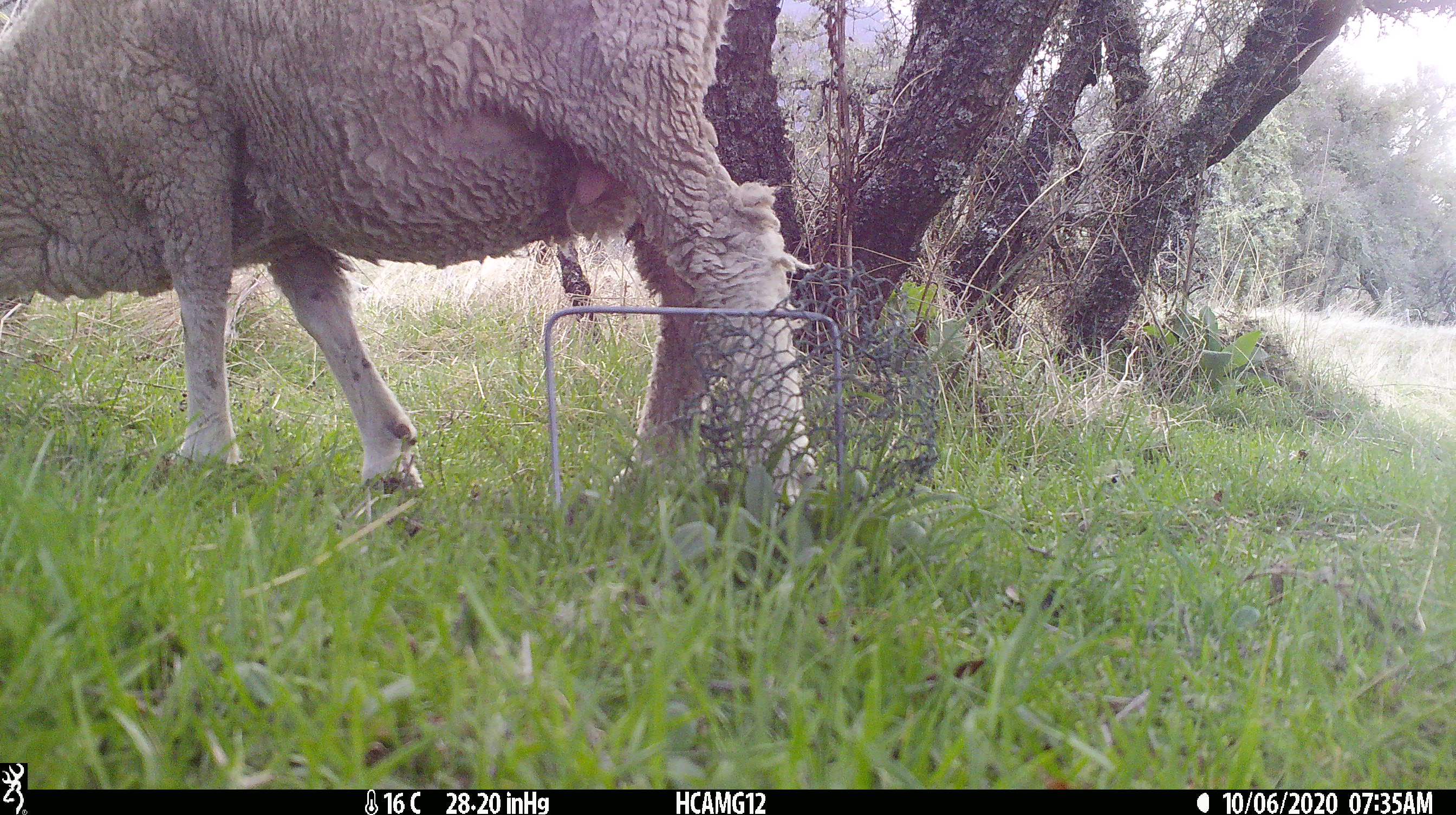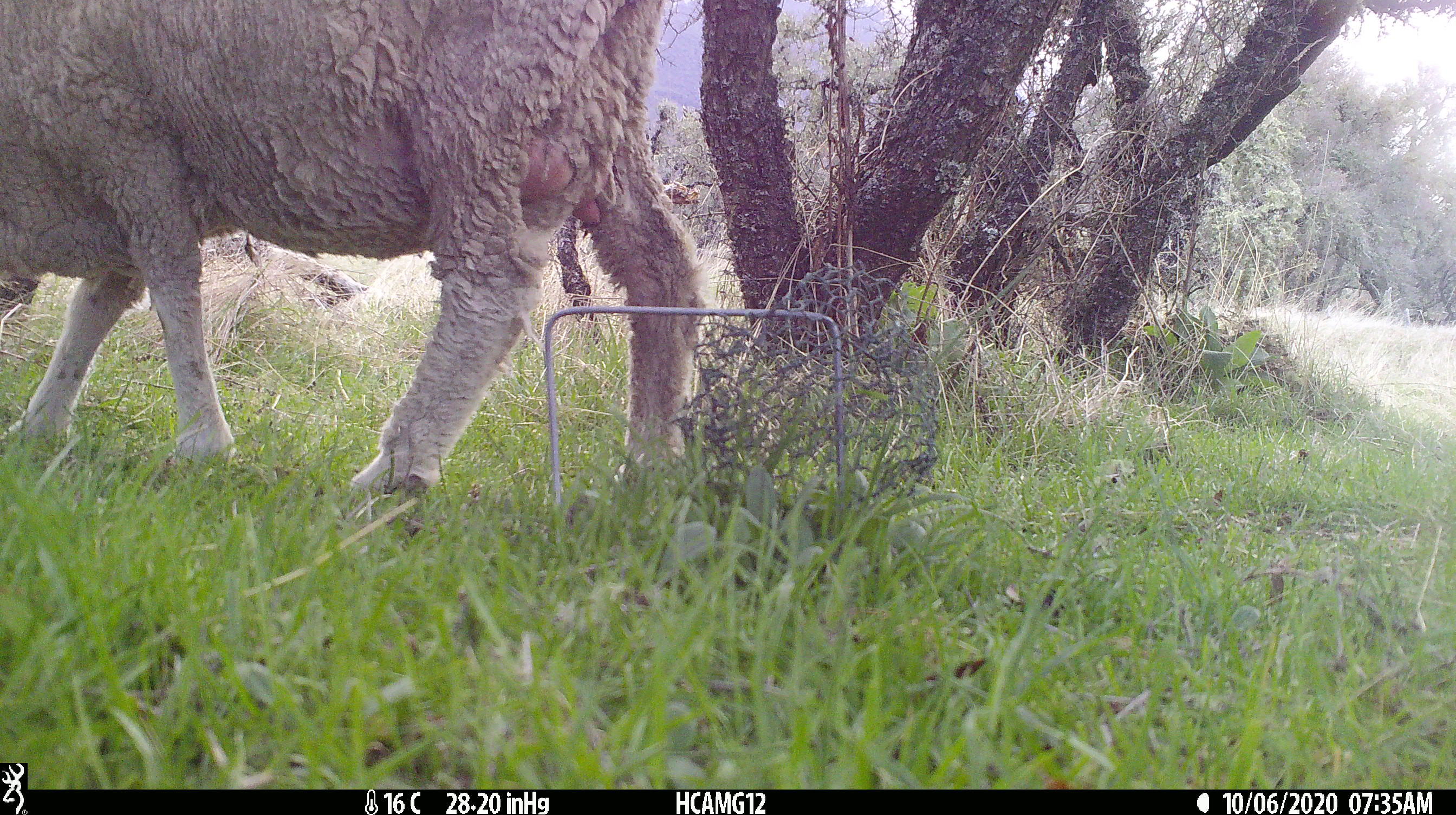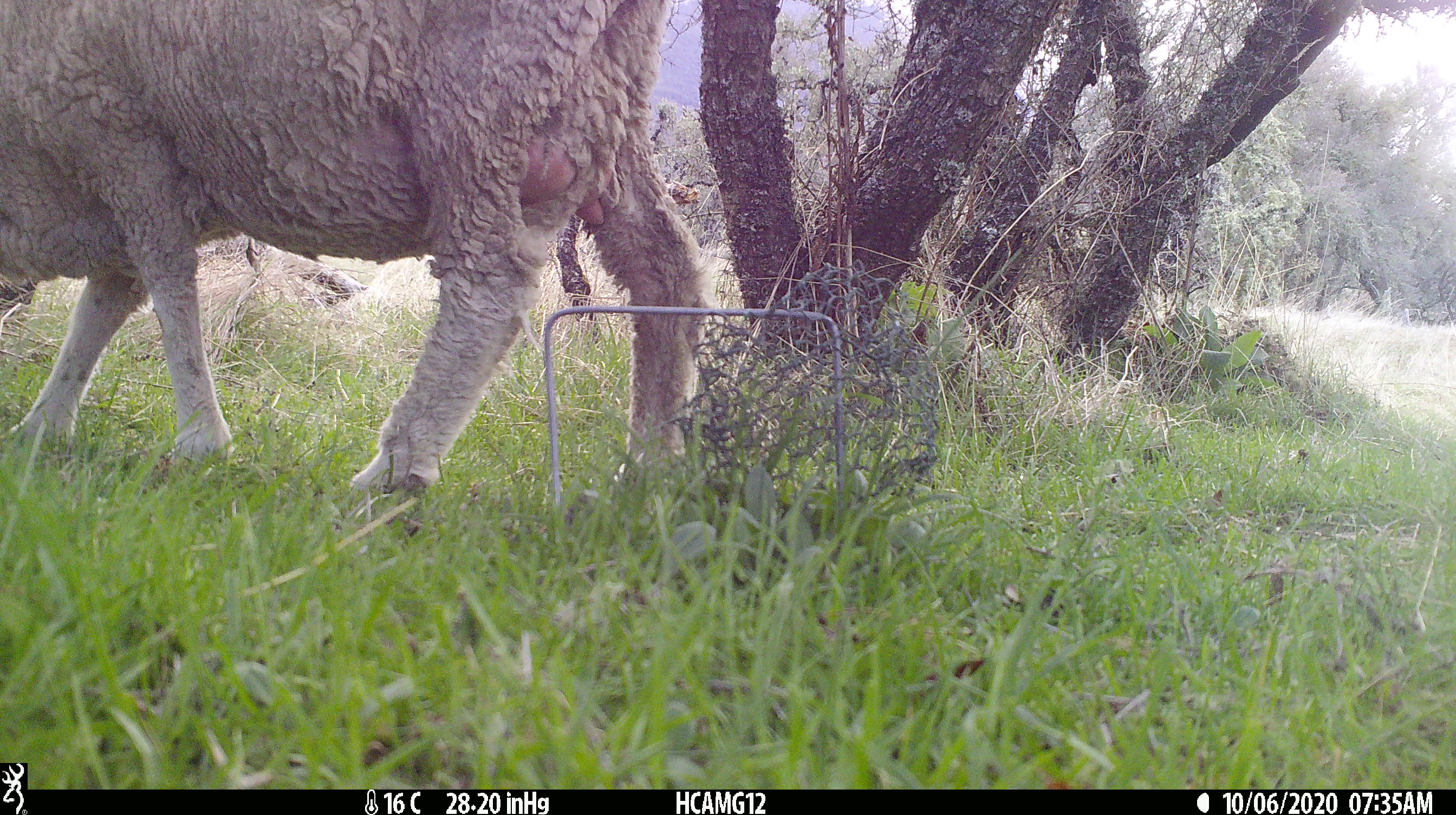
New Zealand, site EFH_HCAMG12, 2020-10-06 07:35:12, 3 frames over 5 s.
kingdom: Animalia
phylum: Chordata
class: Mammalia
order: Artiodactyla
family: Bovidae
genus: Ovis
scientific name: Ovis aries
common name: domestic sheep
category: sheep